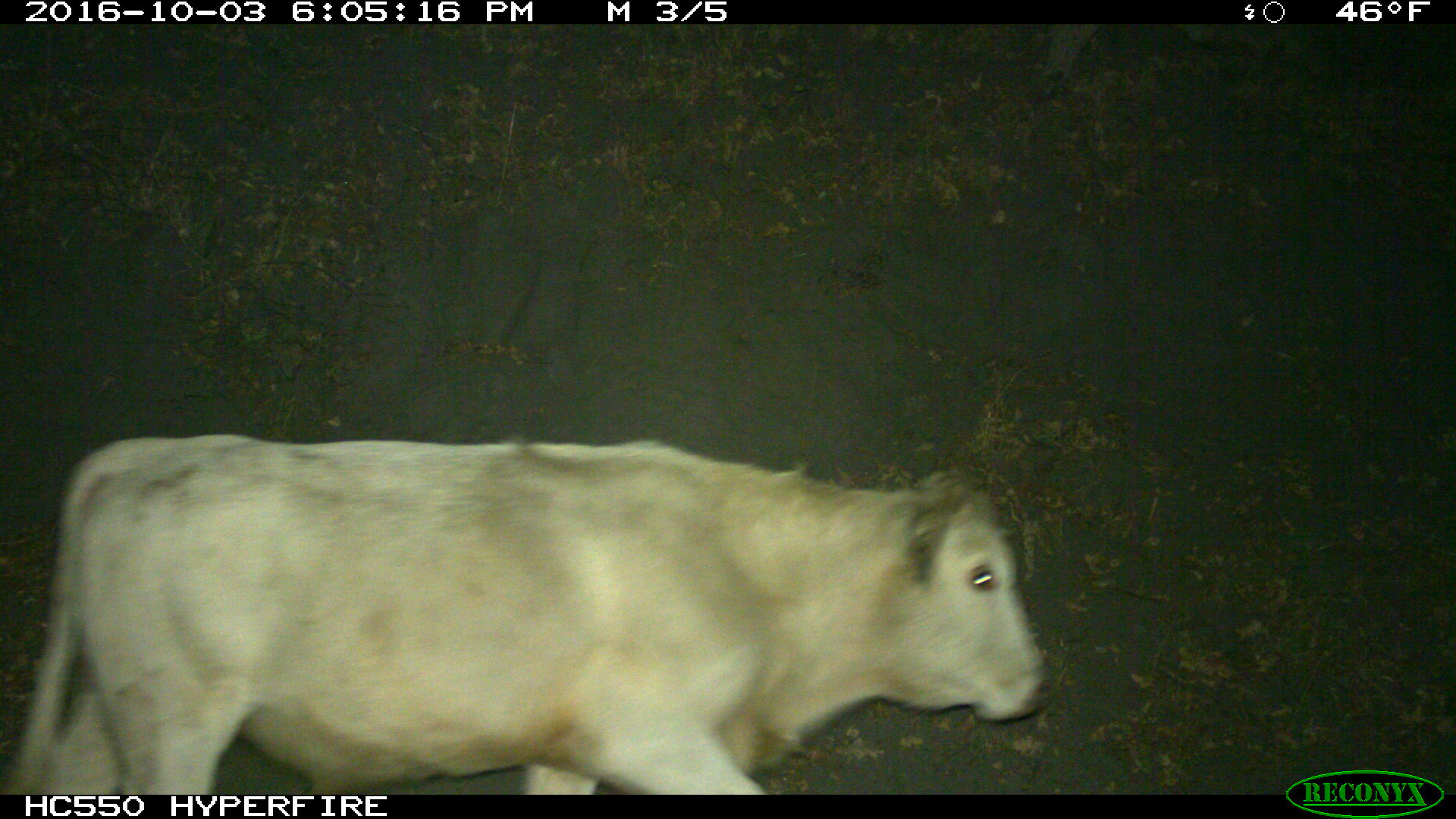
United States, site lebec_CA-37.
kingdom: Animalia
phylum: Chordata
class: Mammalia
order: Artiodactyla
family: Bovidae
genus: Bos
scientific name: Bos taurus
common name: domestic cow